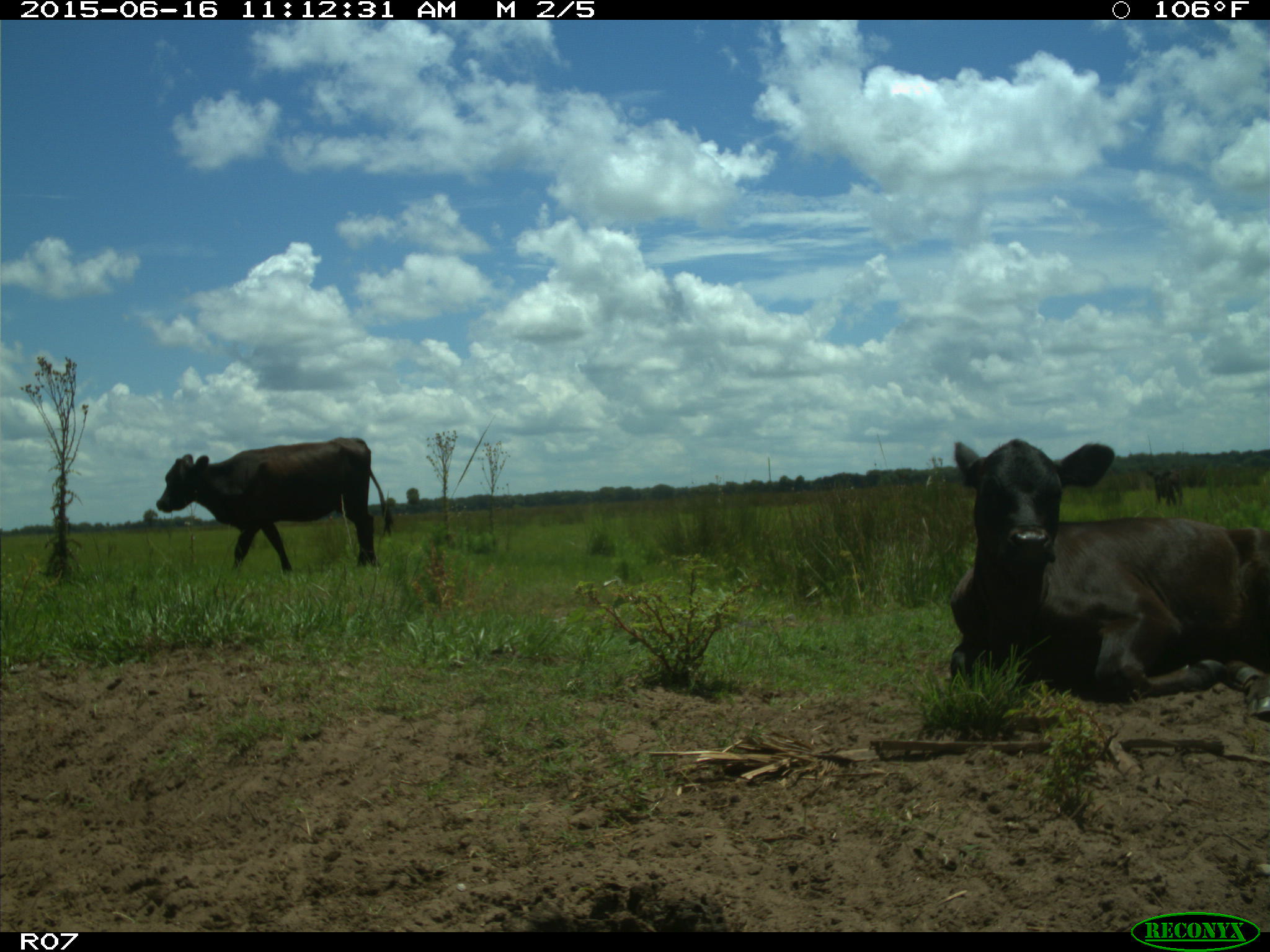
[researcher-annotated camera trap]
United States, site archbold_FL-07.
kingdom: Animalia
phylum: Chordata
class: Mammalia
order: Artiodactyla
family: Bovidae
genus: Bos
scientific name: Bos taurus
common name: domestic cow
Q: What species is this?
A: Bos taurus (domestic cow).